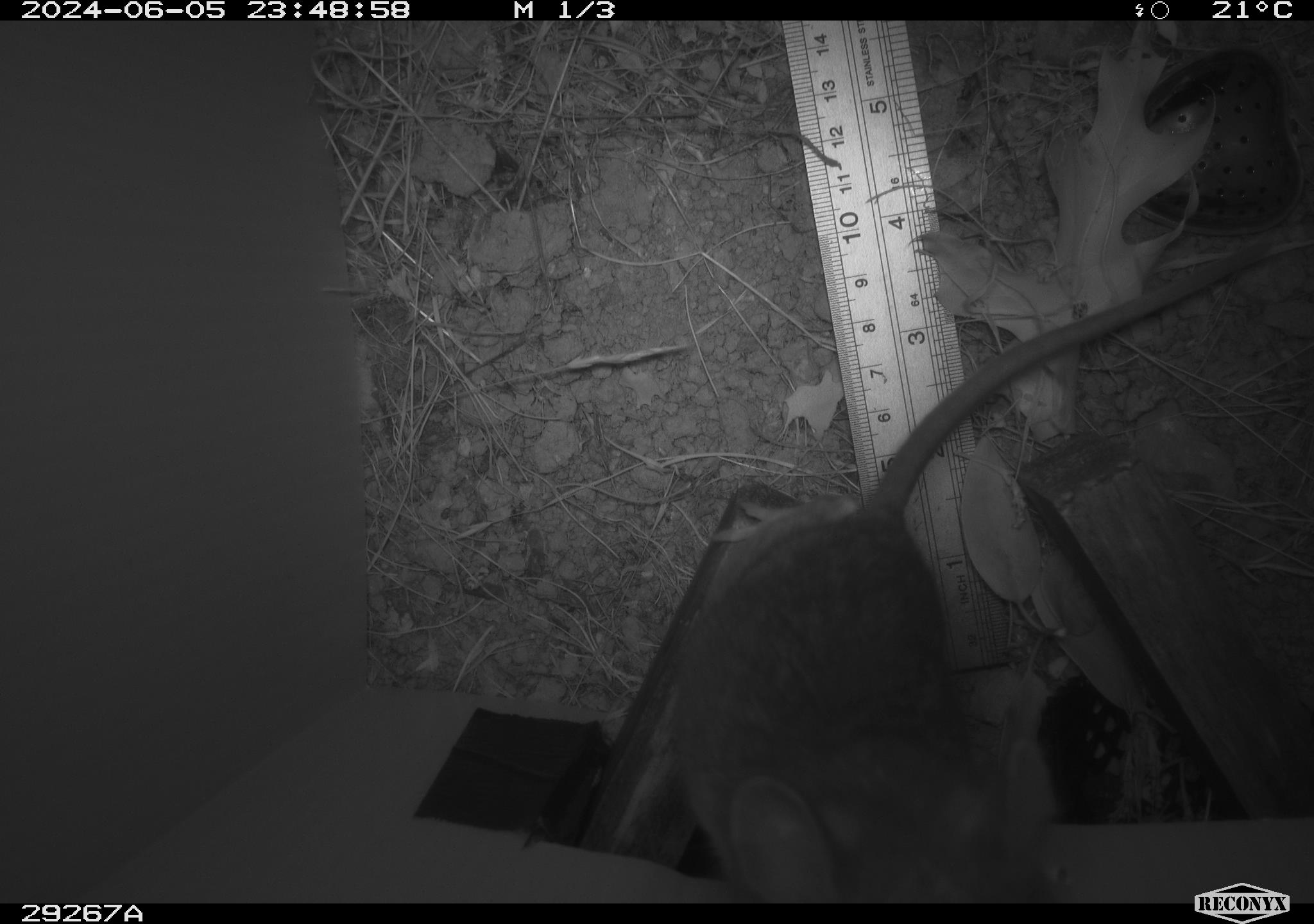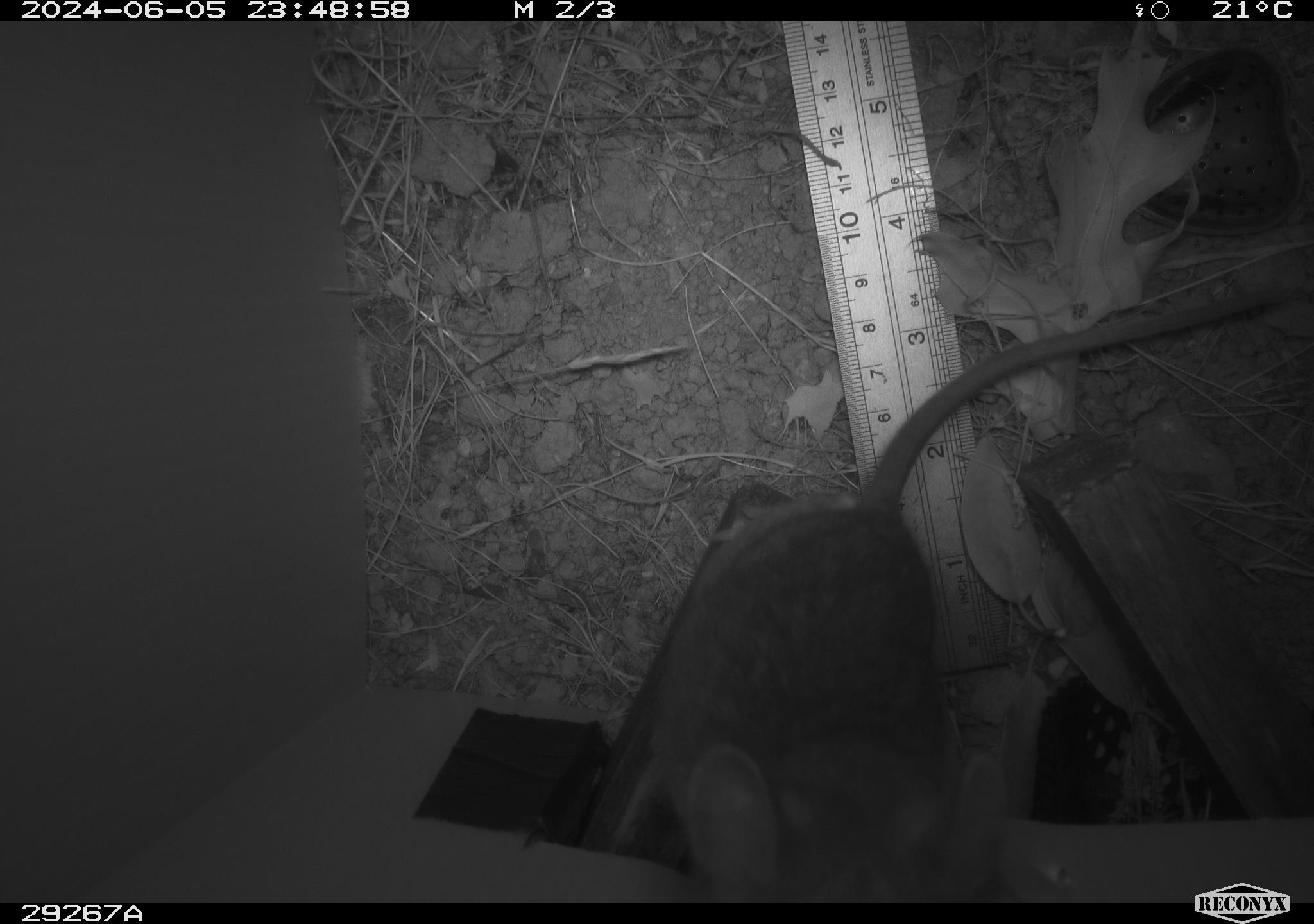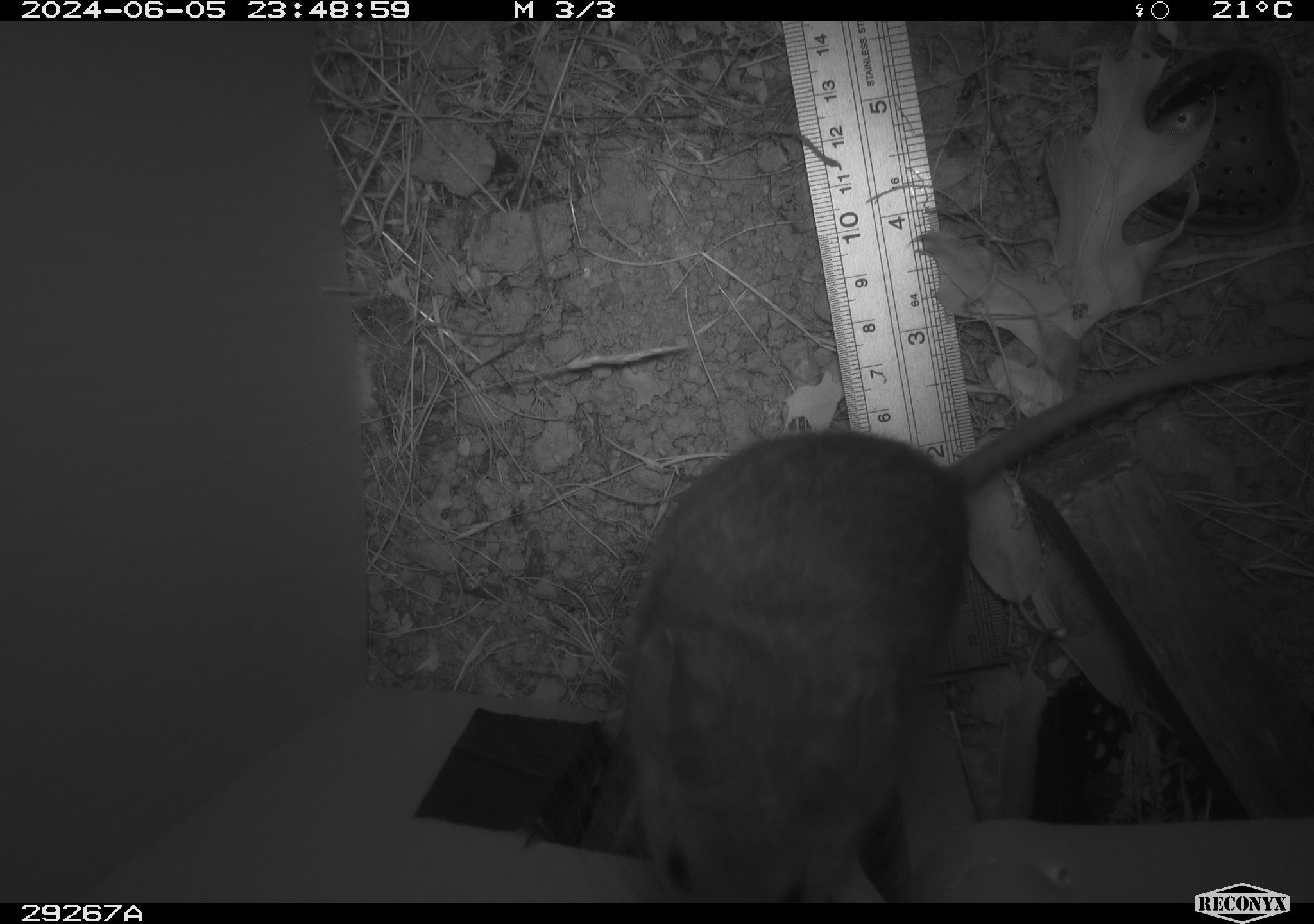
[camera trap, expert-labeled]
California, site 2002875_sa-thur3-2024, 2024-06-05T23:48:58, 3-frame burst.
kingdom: Animalia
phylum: Chordata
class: Mammalia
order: Rodentia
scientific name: Rodentia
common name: rodent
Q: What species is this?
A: Rodent (Rodentia).